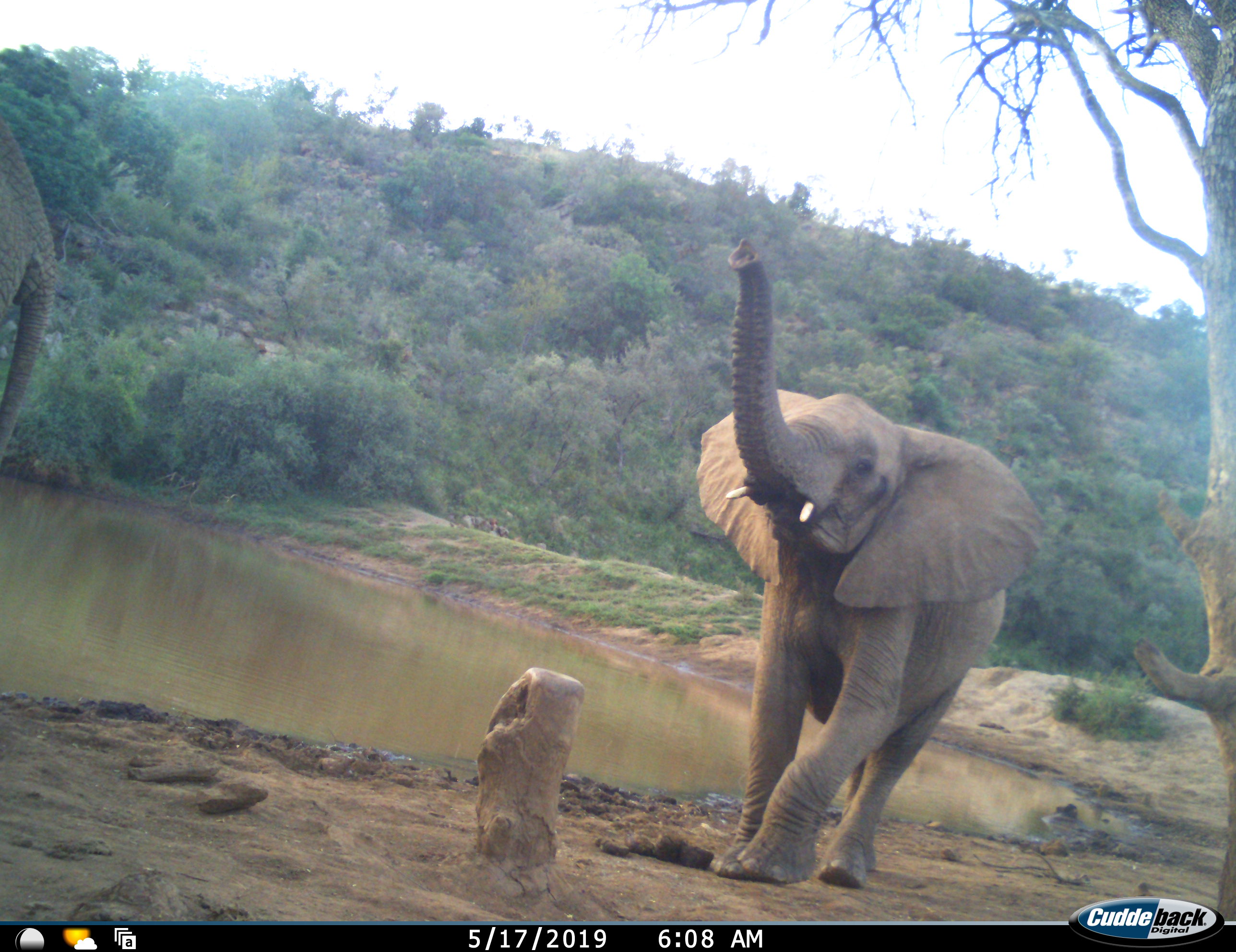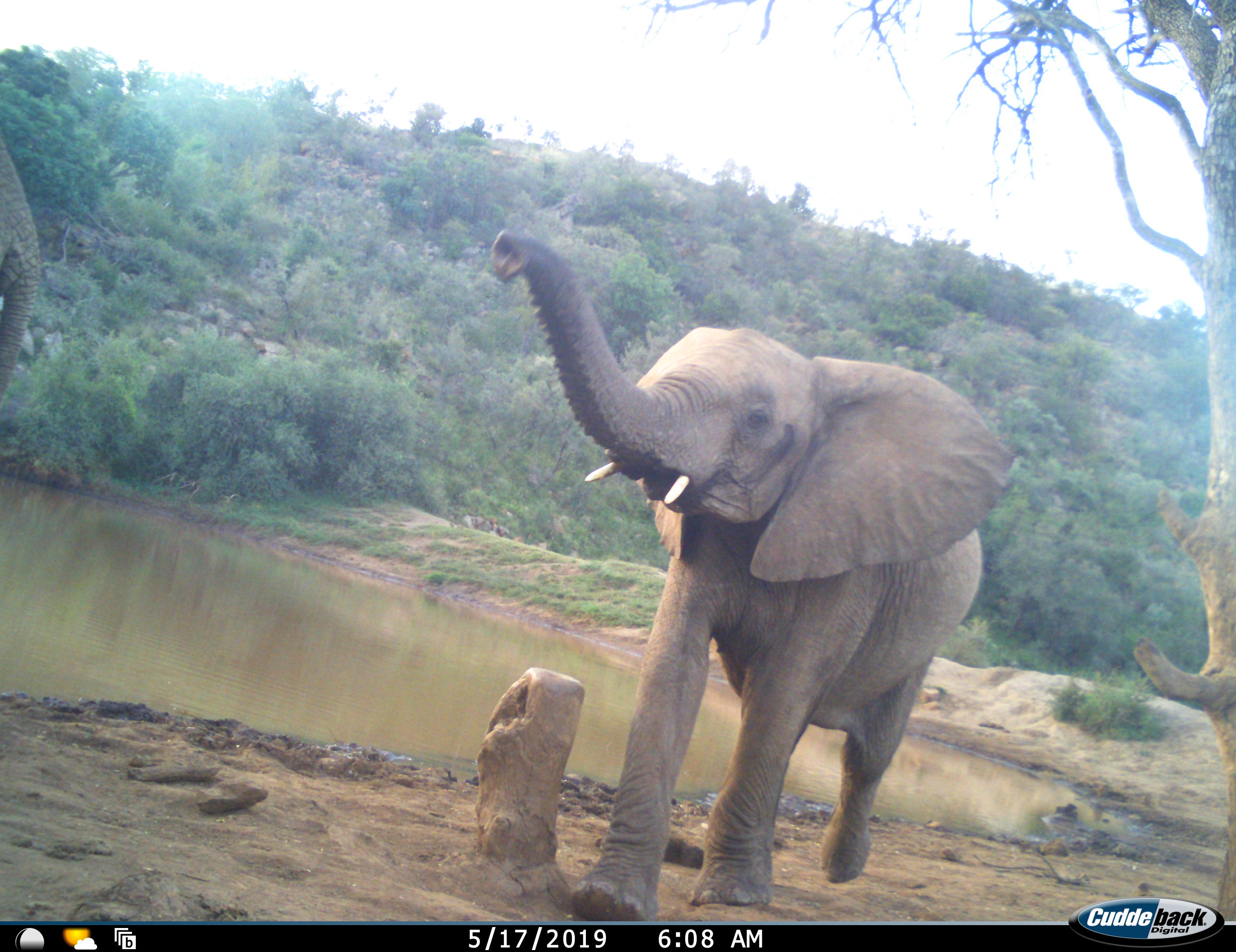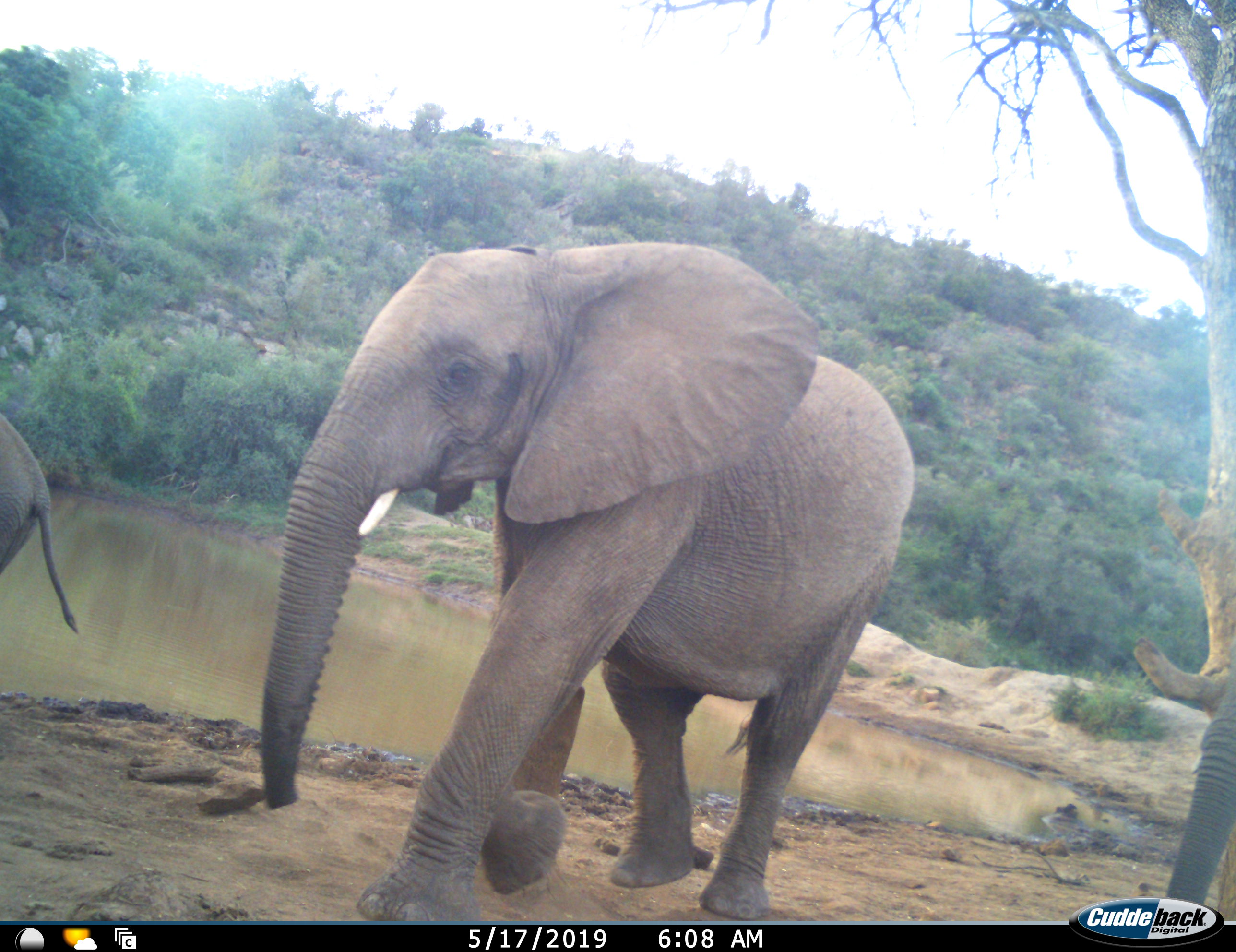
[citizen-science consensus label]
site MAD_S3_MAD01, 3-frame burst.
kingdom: Animalia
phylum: Chordata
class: Mammalia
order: Proboscidea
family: Elephantidae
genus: Loxodonta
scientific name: Loxodonta africana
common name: african bush elephant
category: elephant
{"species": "elephant (african bush elephant) (Loxodonta africana)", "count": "3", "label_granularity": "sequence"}